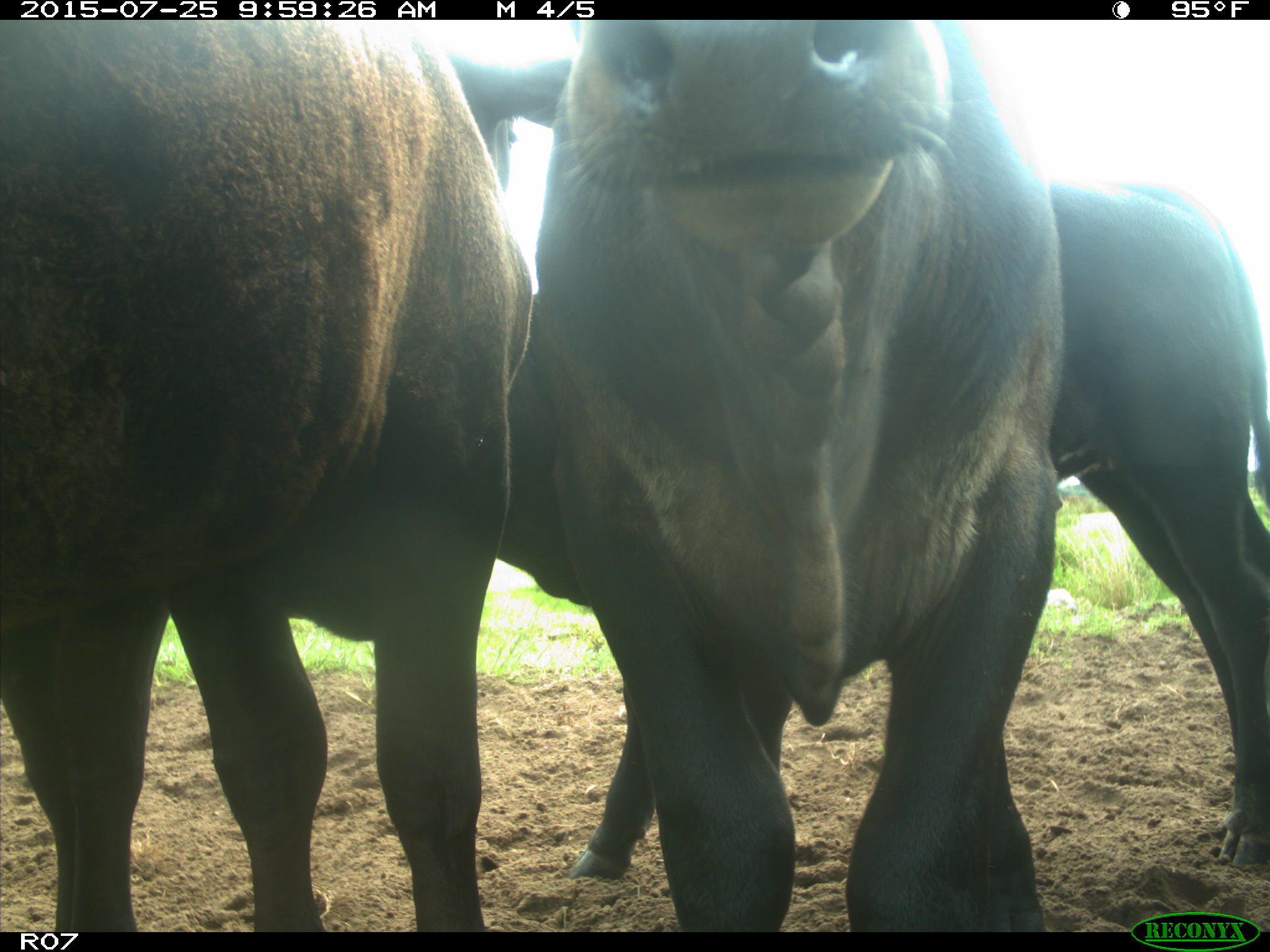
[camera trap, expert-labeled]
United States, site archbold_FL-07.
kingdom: Animalia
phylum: Chordata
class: Mammalia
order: Artiodactyla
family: Bovidae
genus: Bos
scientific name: Bos taurus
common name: domestic cow